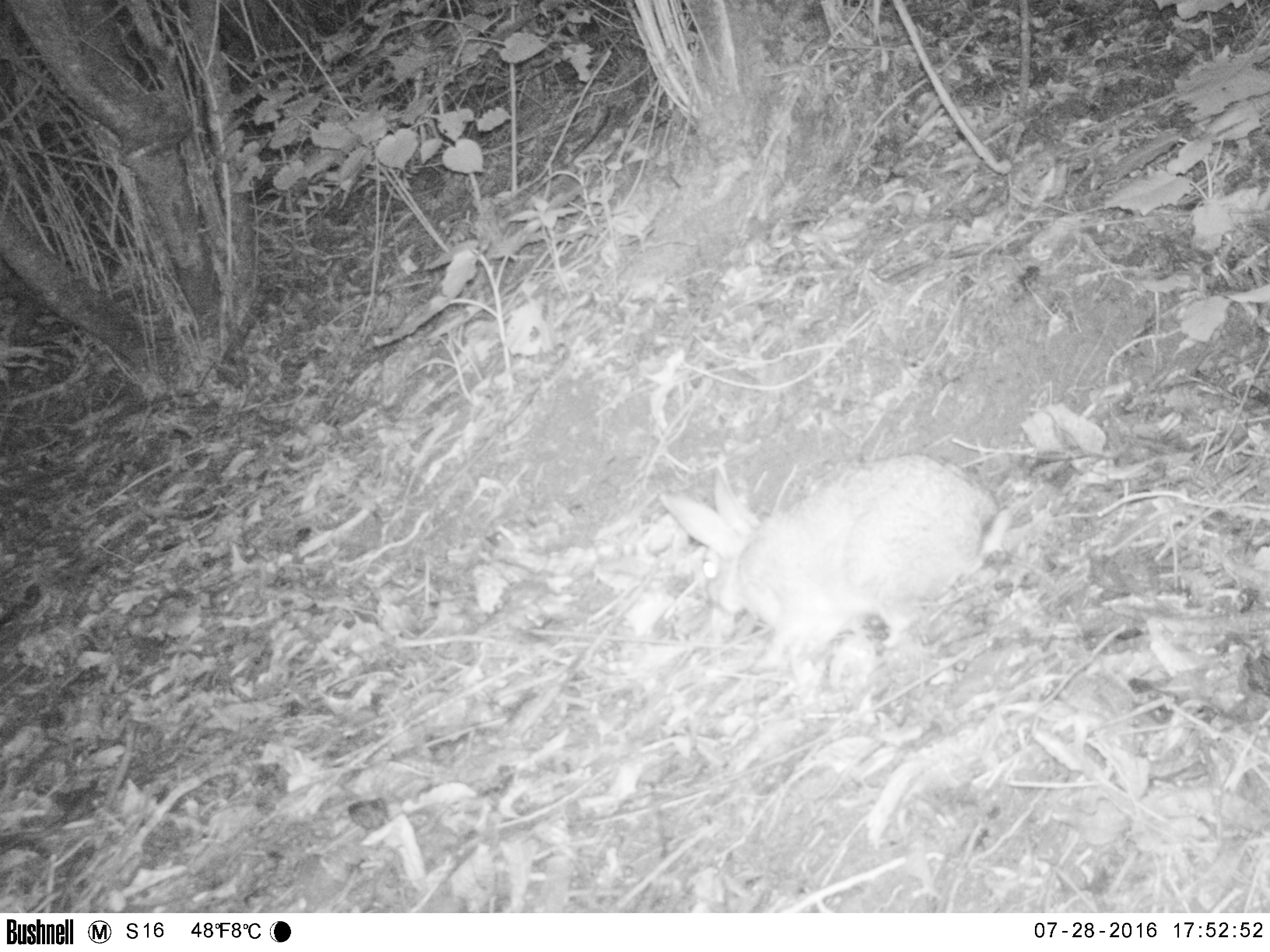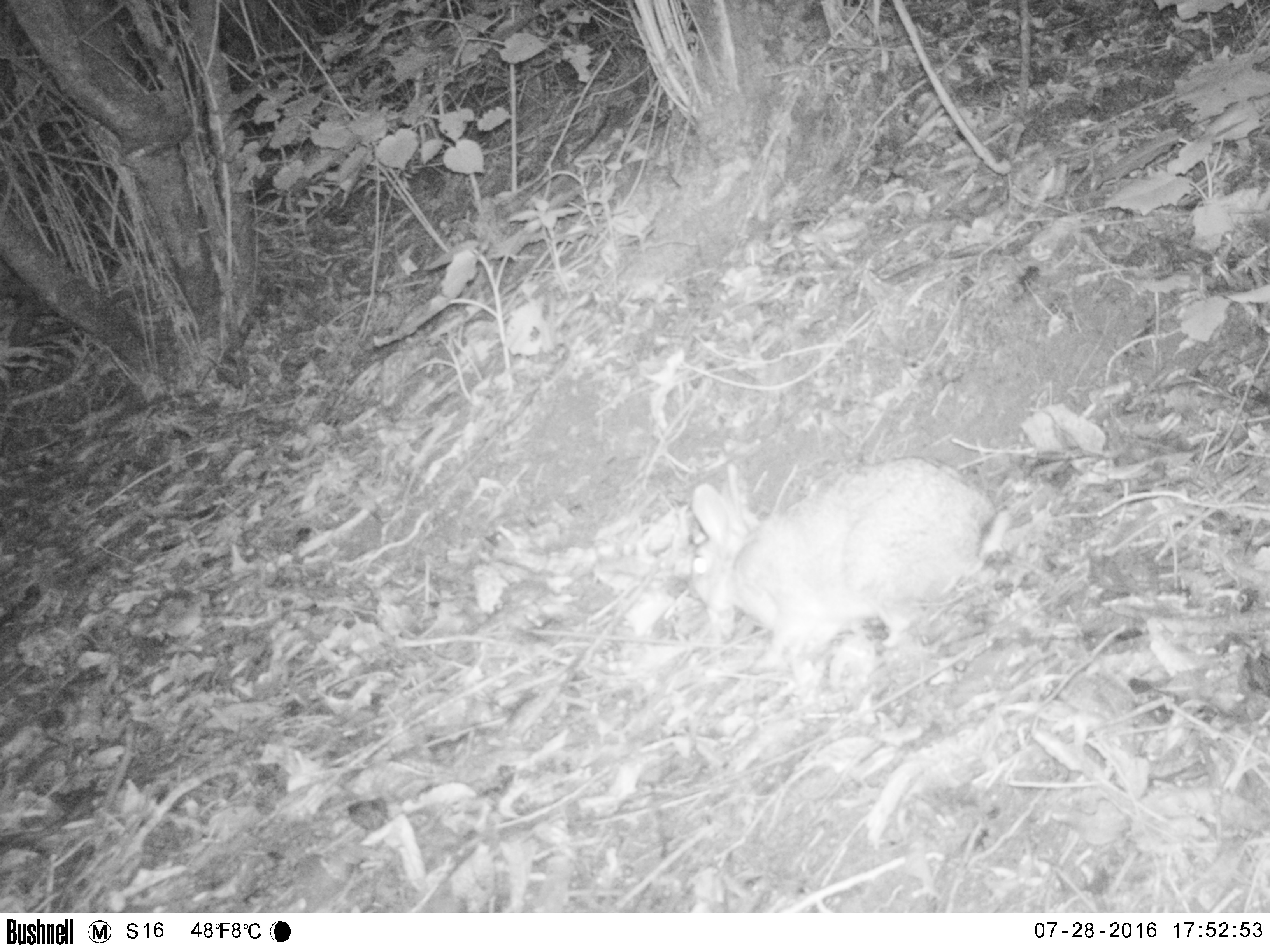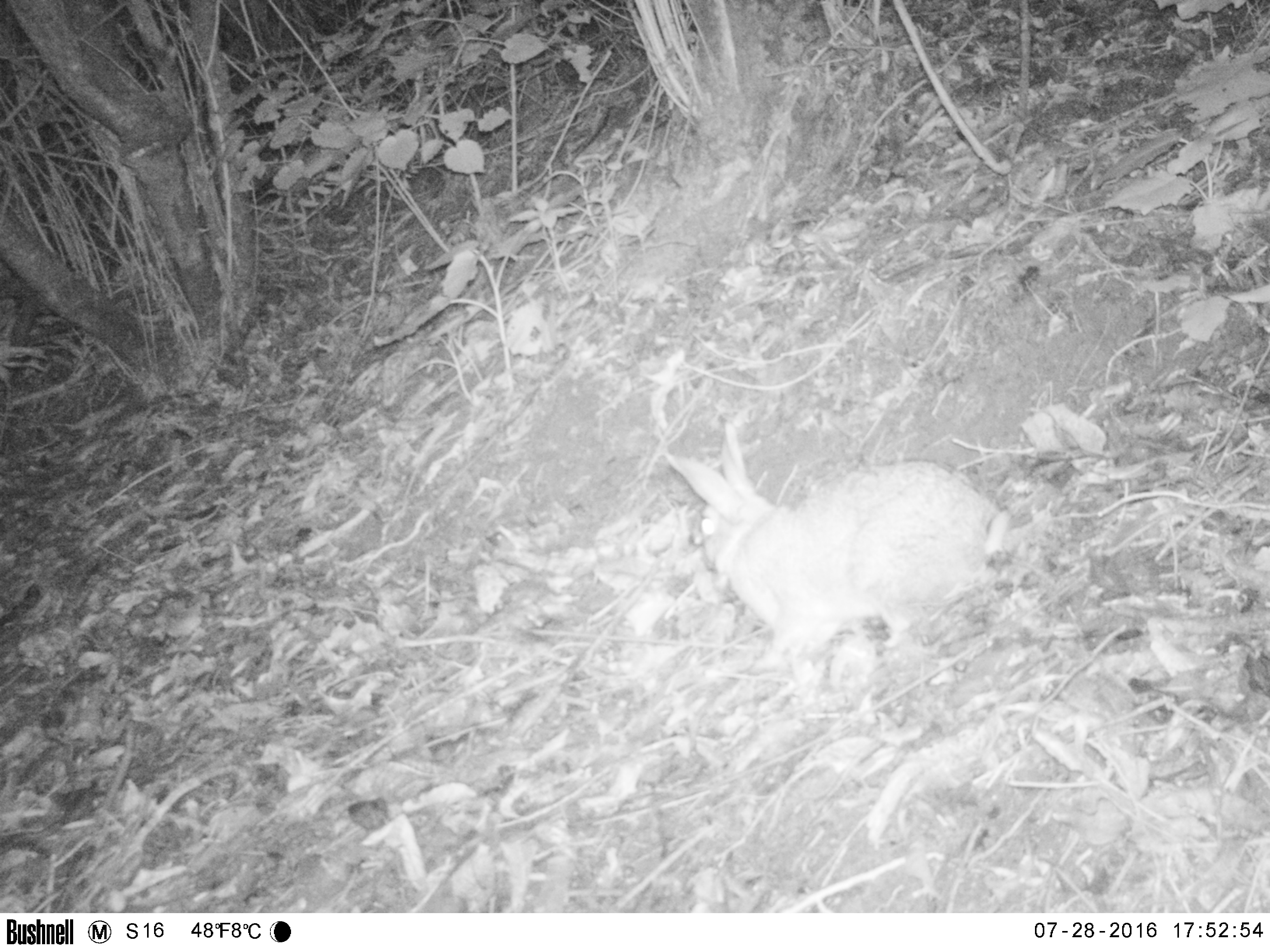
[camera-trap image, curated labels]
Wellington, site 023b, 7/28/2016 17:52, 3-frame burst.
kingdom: Animalia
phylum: Chordata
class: Mammalia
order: Lagomorpha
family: Leporidae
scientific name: Leporidae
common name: rabbit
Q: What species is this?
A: Rabbit (Leporidae).